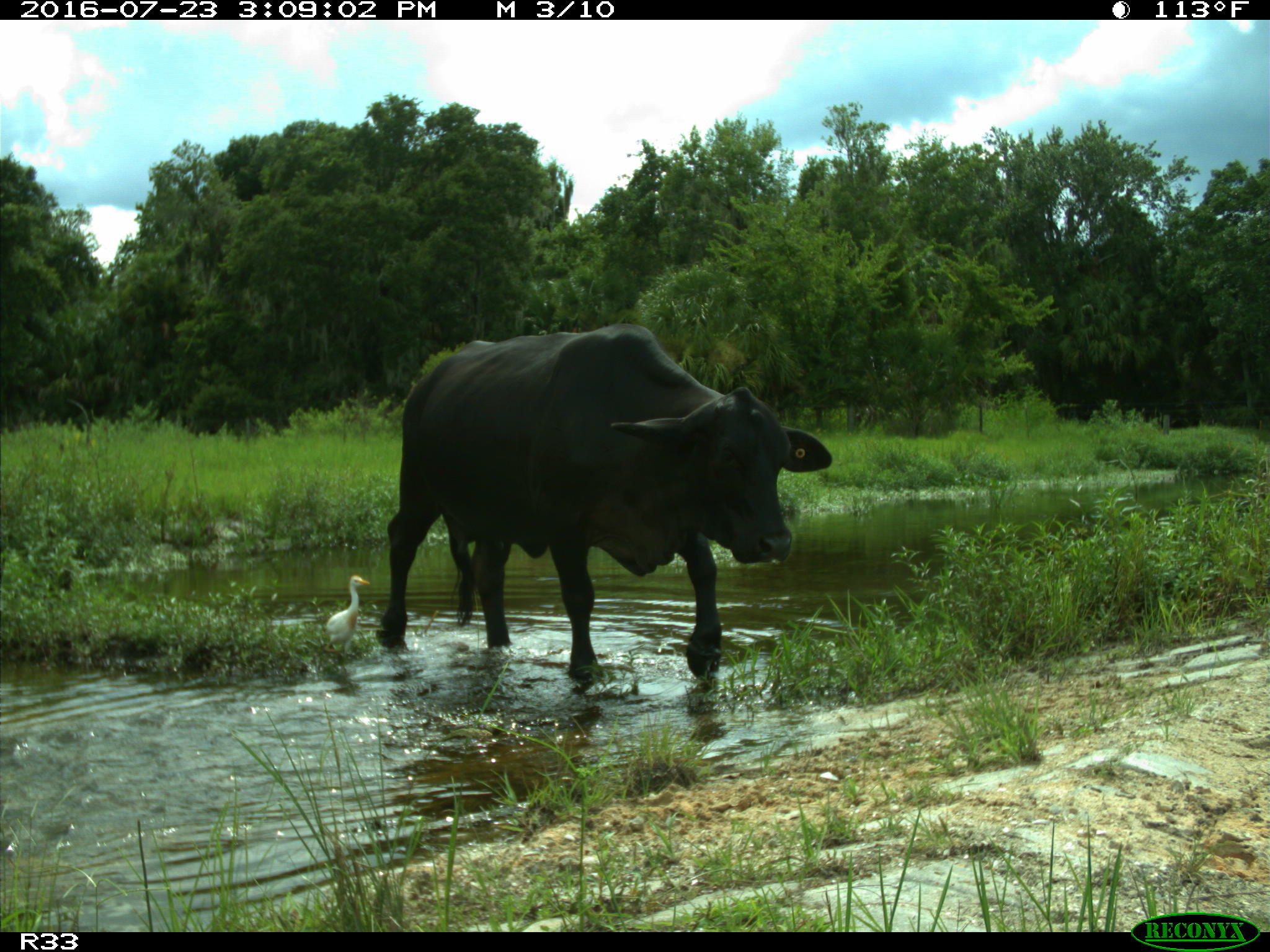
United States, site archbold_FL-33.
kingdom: Animalia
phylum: Chordata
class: Mammalia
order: Artiodactyla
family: Bovidae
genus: Bos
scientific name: Bos taurus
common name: domestic cow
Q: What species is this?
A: Bos taurus (domestic cow).